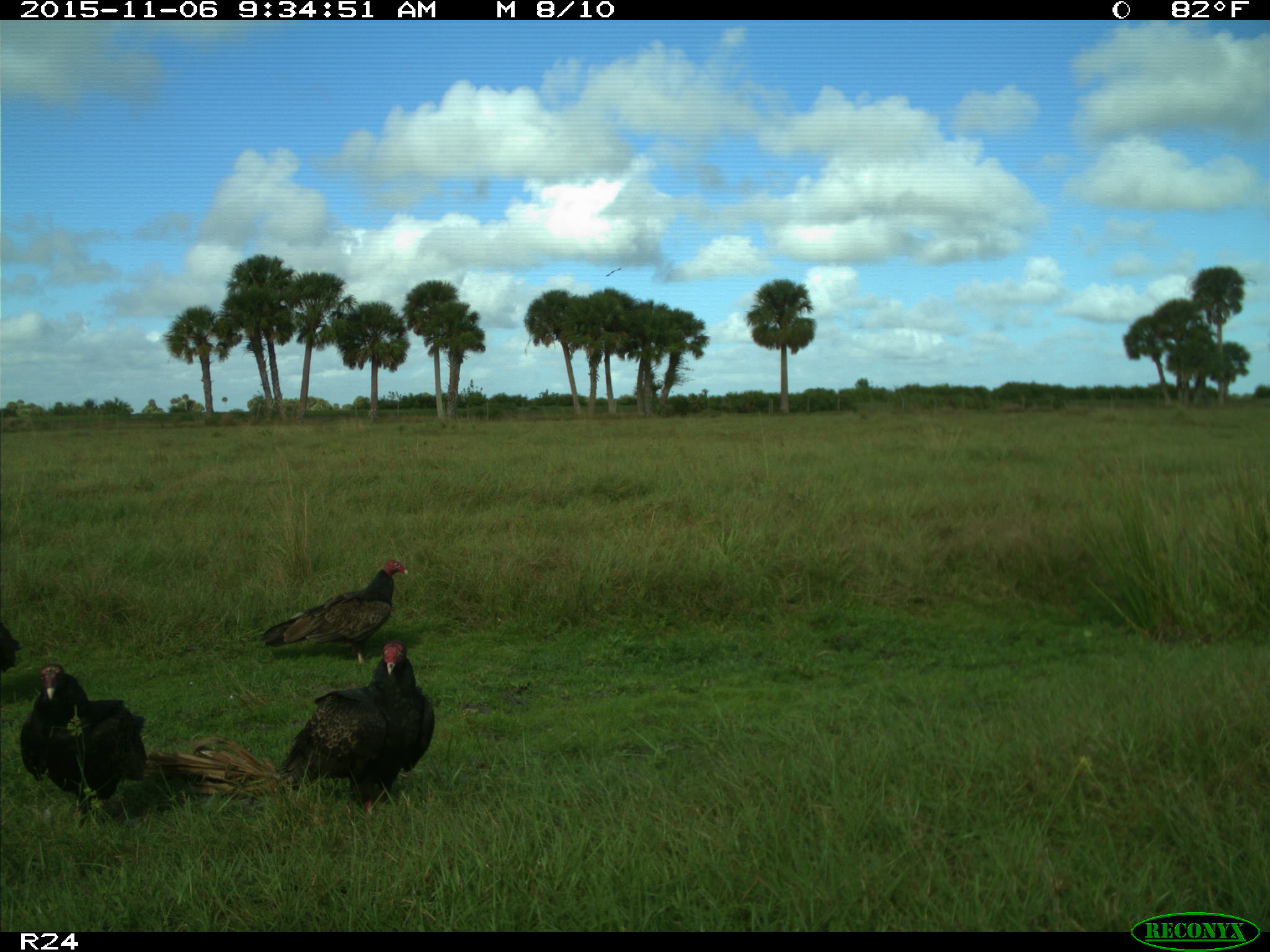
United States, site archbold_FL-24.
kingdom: Animalia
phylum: Chordata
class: Aves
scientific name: Aves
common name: birds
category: unidentified bird